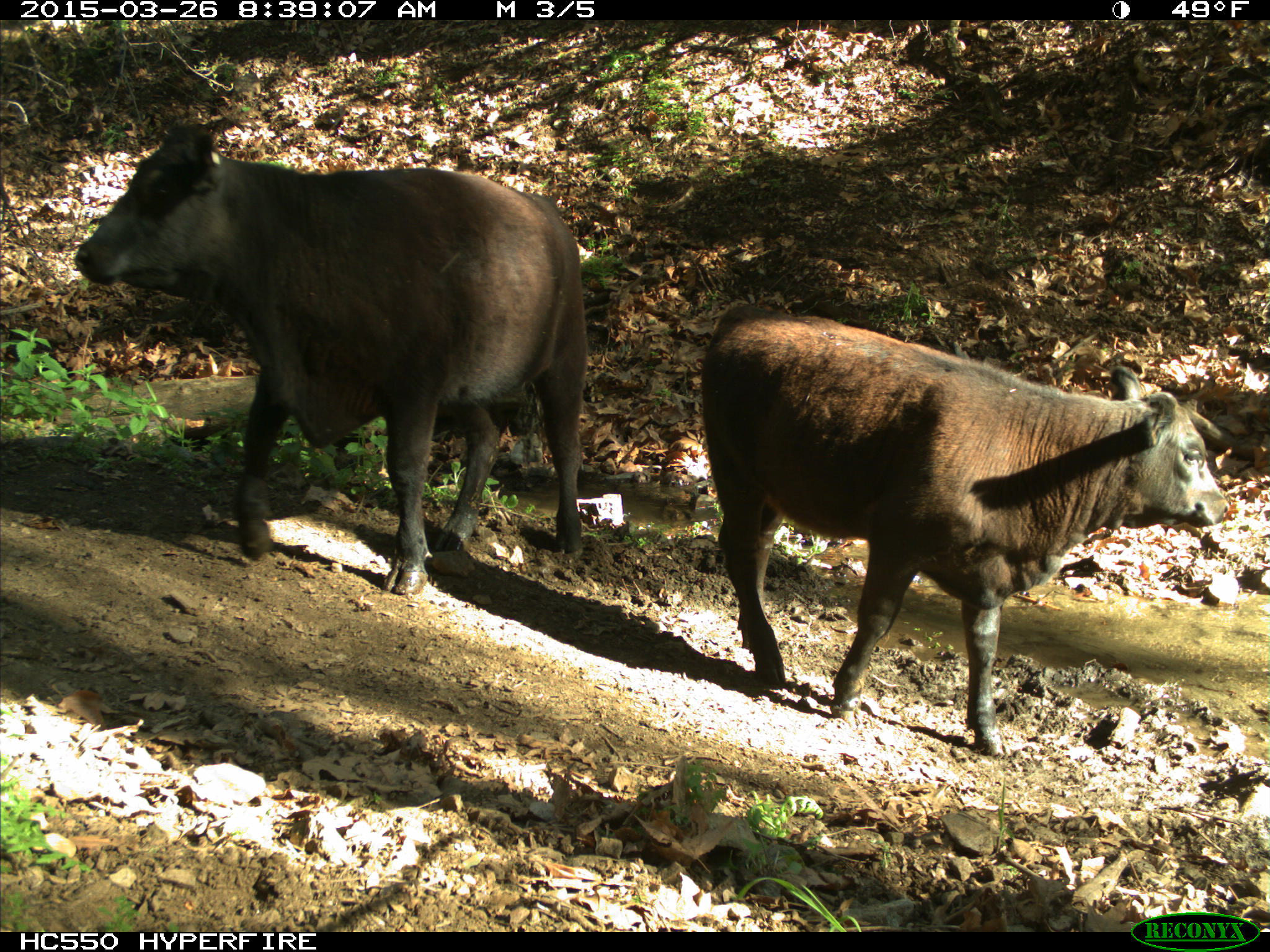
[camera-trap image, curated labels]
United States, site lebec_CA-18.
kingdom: Animalia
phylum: Chordata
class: Mammalia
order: Artiodactyla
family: Bovidae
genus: Bos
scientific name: Bos taurus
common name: domestic cow